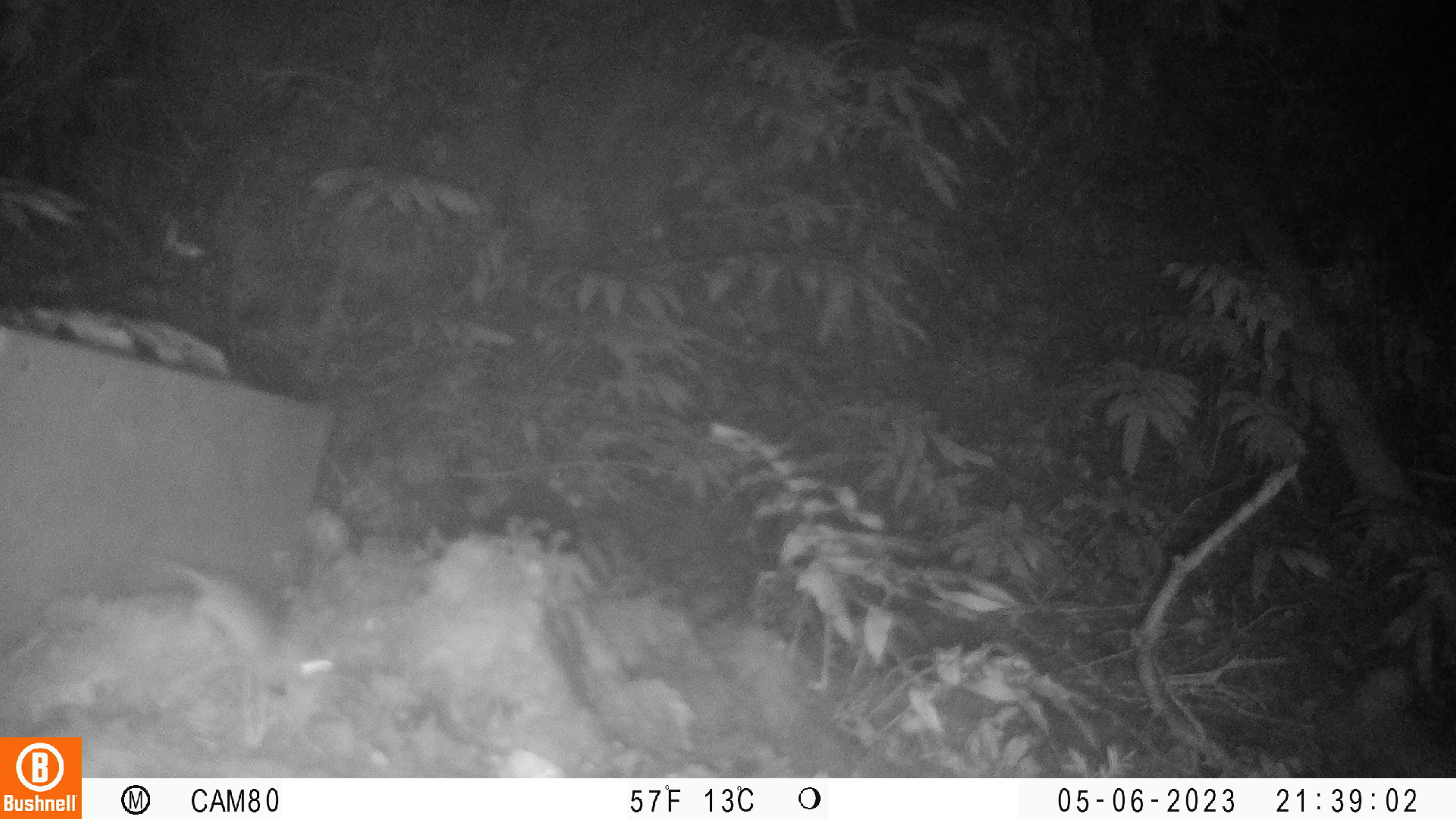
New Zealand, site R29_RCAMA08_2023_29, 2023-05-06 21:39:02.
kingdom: Animalia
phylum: Chordata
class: Mammalia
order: Rodentia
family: Muridae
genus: Mus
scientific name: Mus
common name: mouse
Mouse (Mus).